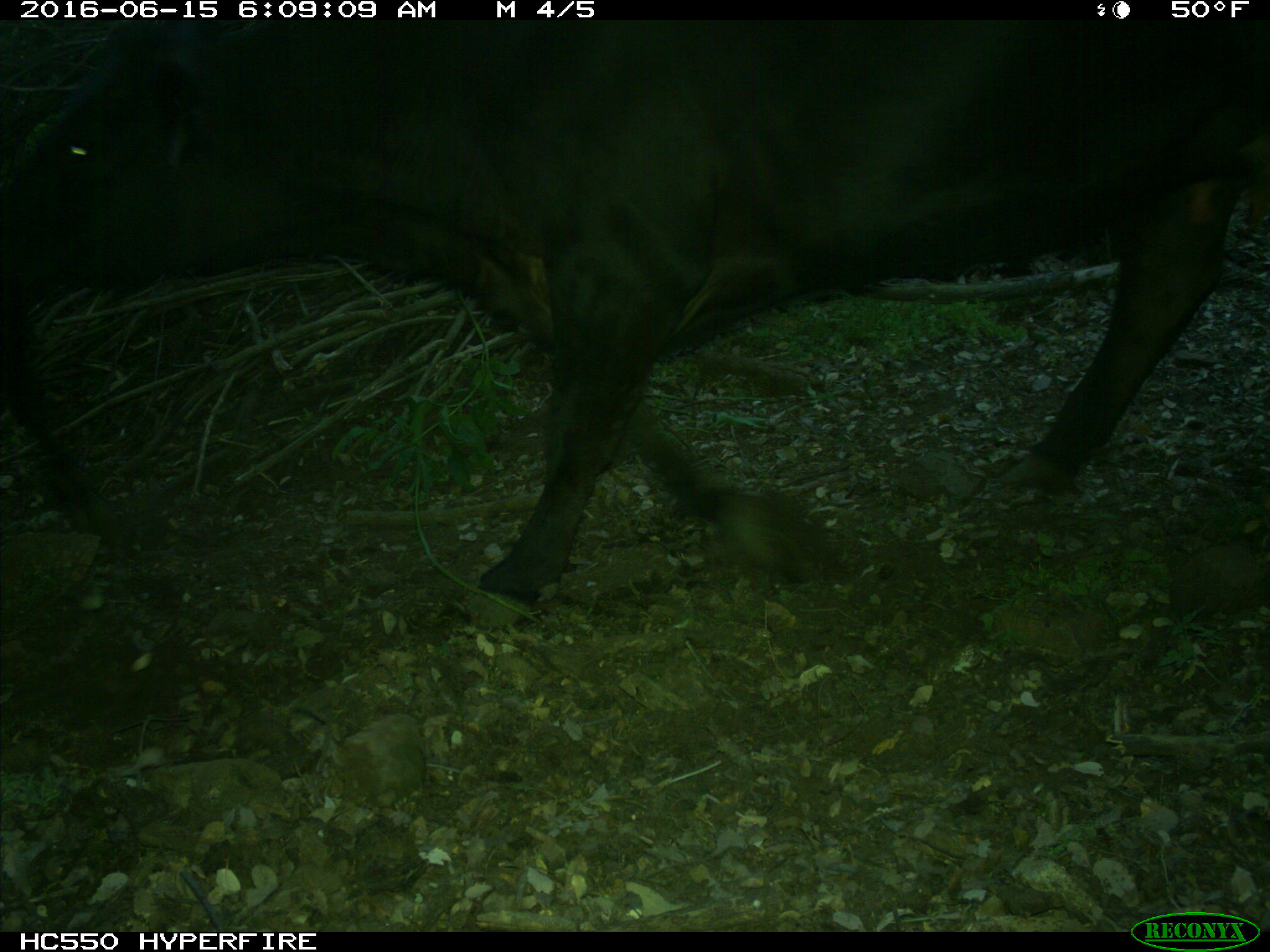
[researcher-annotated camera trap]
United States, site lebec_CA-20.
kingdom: Animalia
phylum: Chordata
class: Mammalia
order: Artiodactyla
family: Bovidae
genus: Bos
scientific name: Bos taurus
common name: domestic cow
Bos taurus (domestic cow).